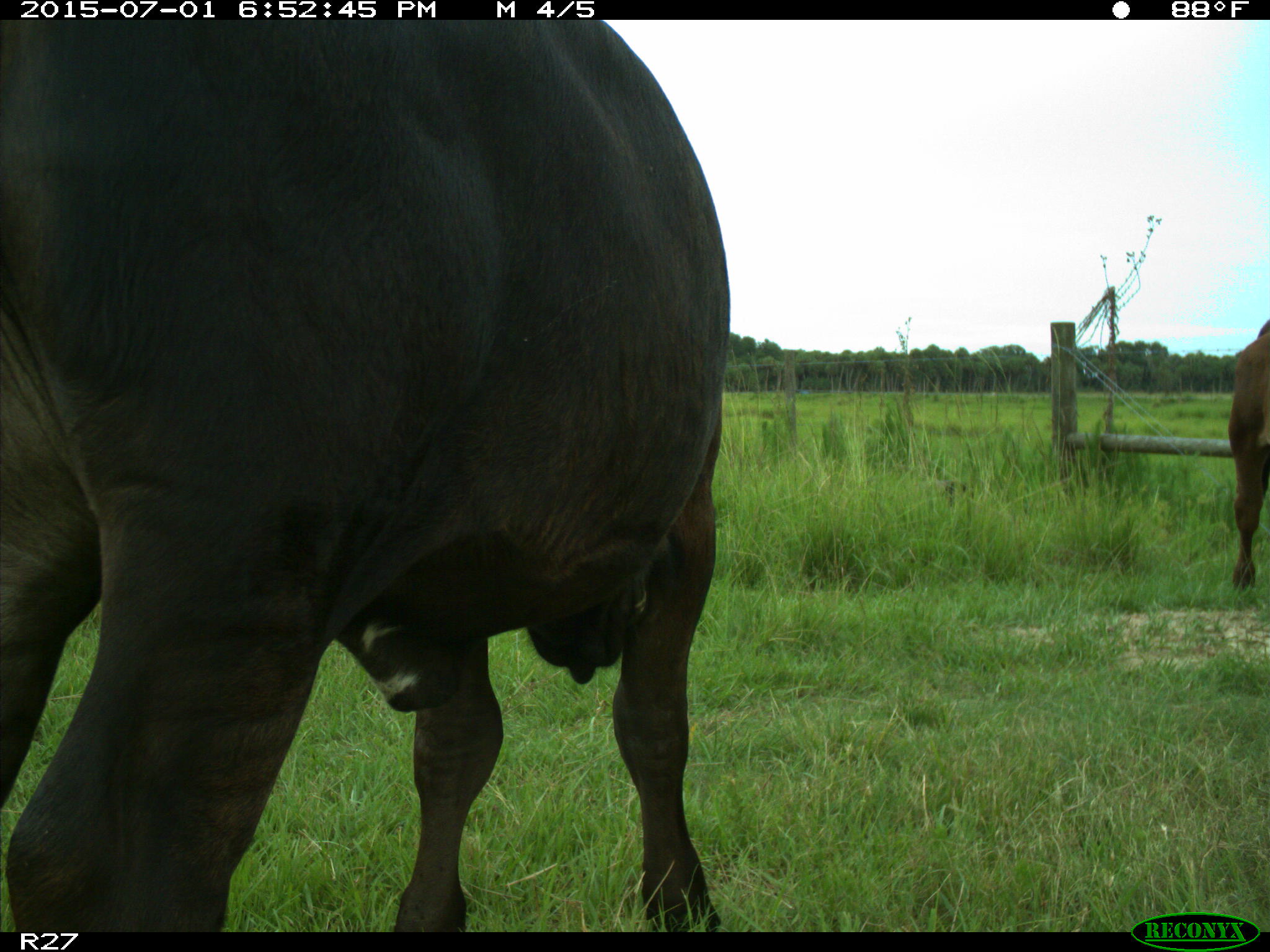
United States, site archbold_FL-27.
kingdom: Animalia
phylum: Chordata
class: Mammalia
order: Artiodactyla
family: Bovidae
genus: Bos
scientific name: Bos taurus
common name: domestic cow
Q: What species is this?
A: Bos taurus (domestic cow).